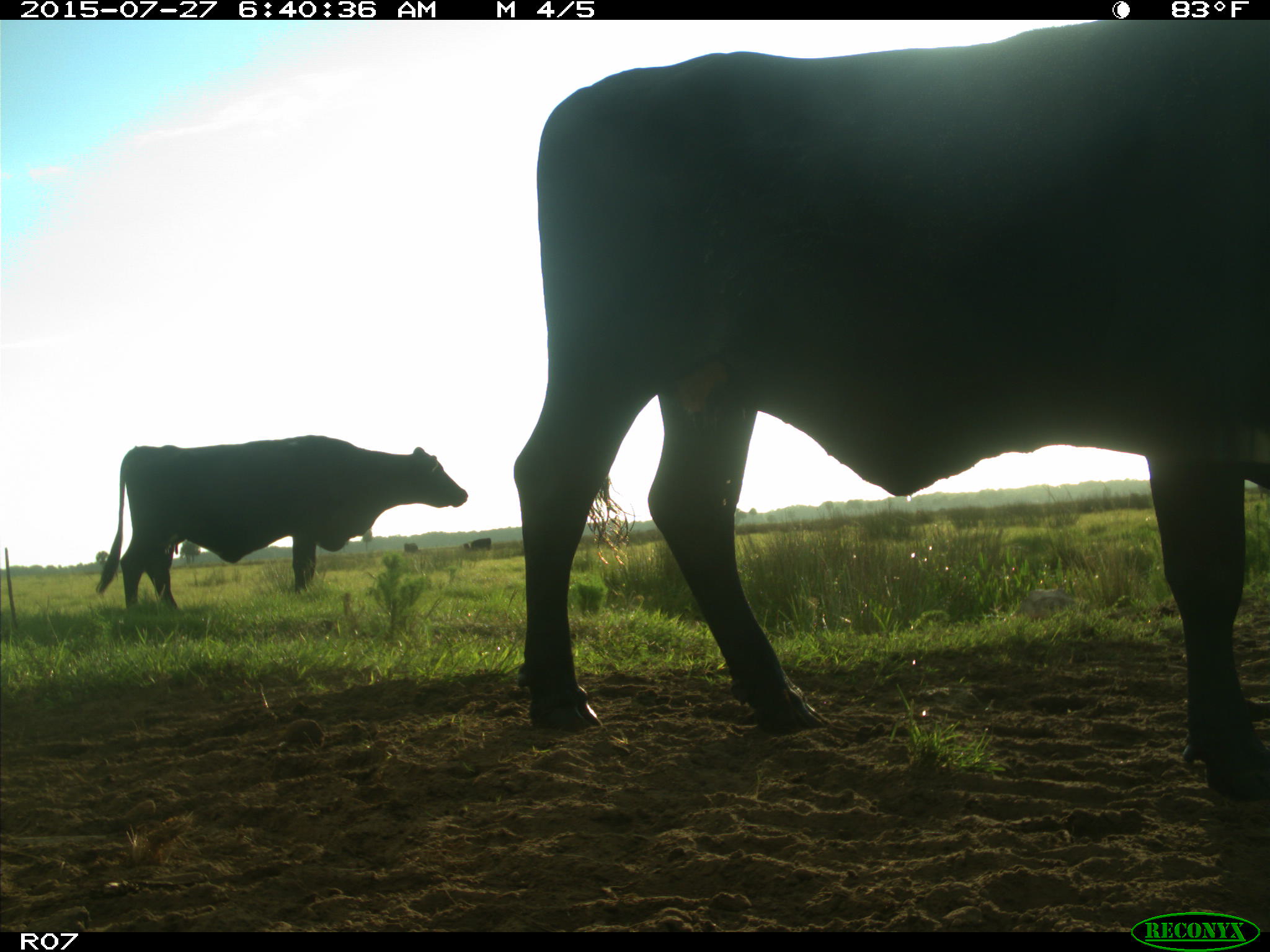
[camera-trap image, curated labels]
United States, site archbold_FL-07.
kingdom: Animalia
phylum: Chordata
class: Mammalia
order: Artiodactyla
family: Bovidae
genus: Bos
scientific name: Bos taurus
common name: domestic cow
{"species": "Bos taurus (domestic cow)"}